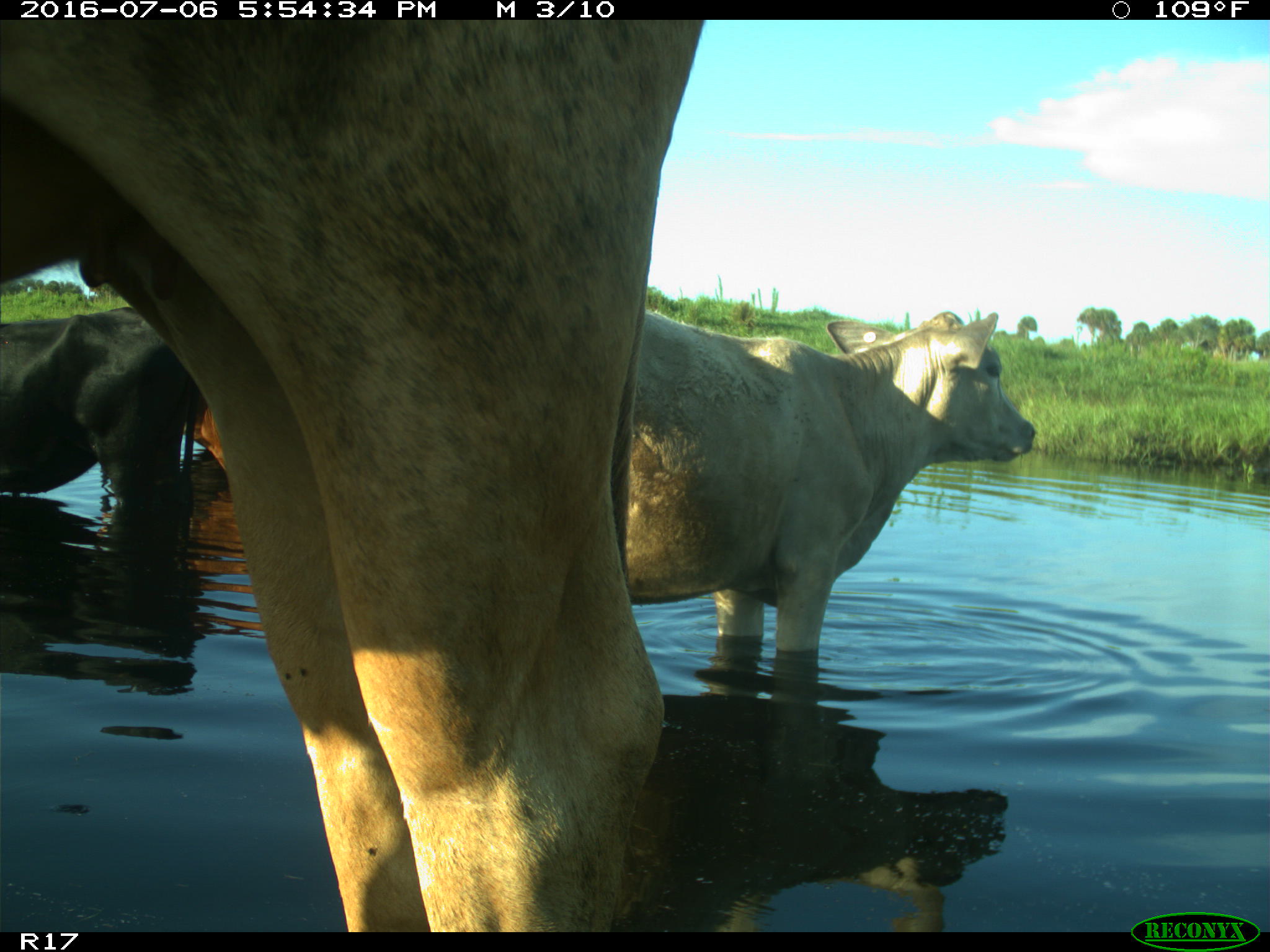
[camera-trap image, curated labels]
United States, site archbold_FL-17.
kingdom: Animalia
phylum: Chordata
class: Mammalia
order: Artiodactyla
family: Bovidae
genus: Bos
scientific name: Bos taurus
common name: domestic cow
Bos taurus (domestic cow).